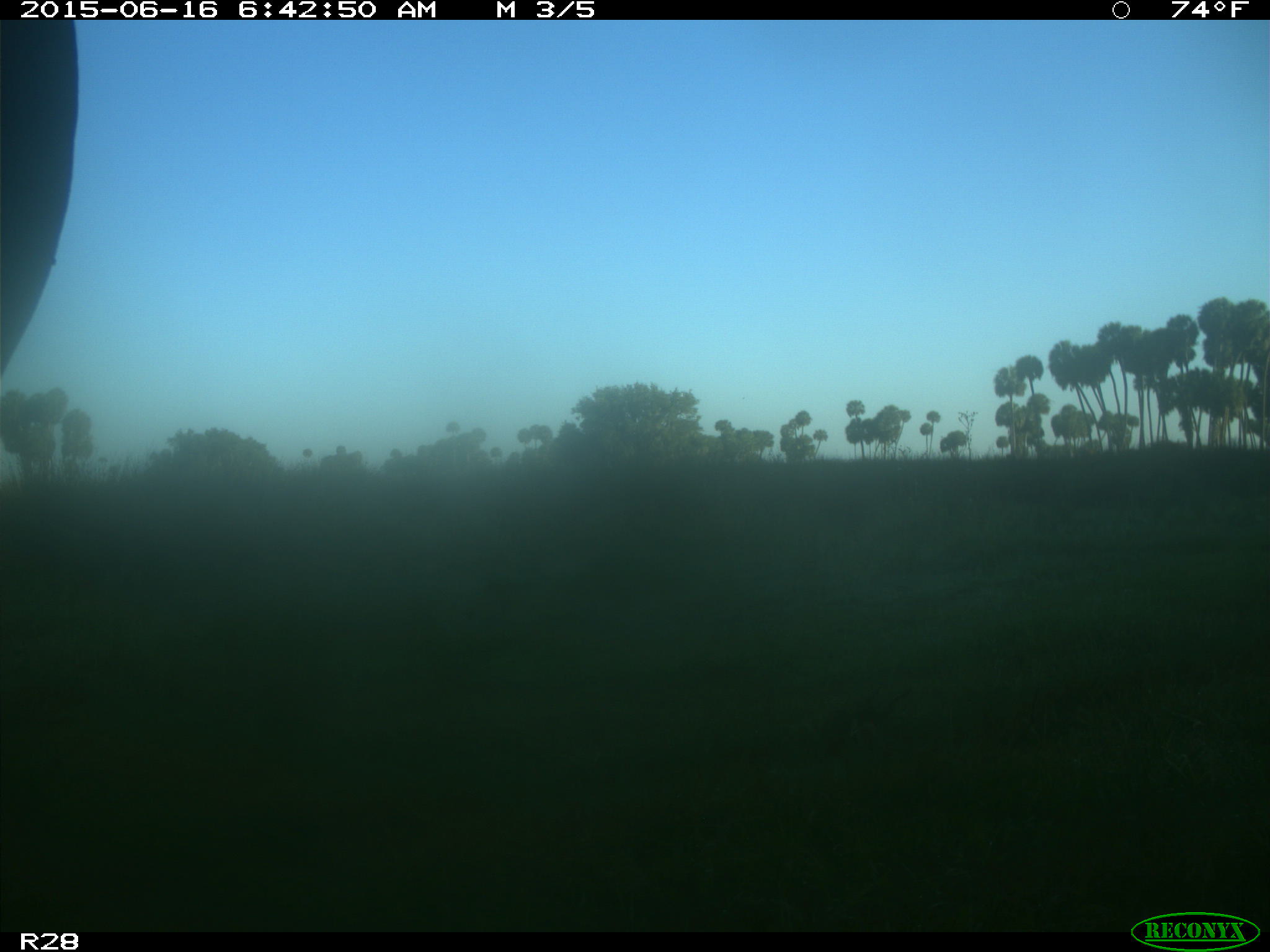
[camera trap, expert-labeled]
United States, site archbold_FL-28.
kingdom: Animalia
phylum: Chordata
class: Mammalia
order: Artiodactyla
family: Bovidae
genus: Bos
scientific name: Bos taurus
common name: domestic cow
Bos taurus (domestic cow).